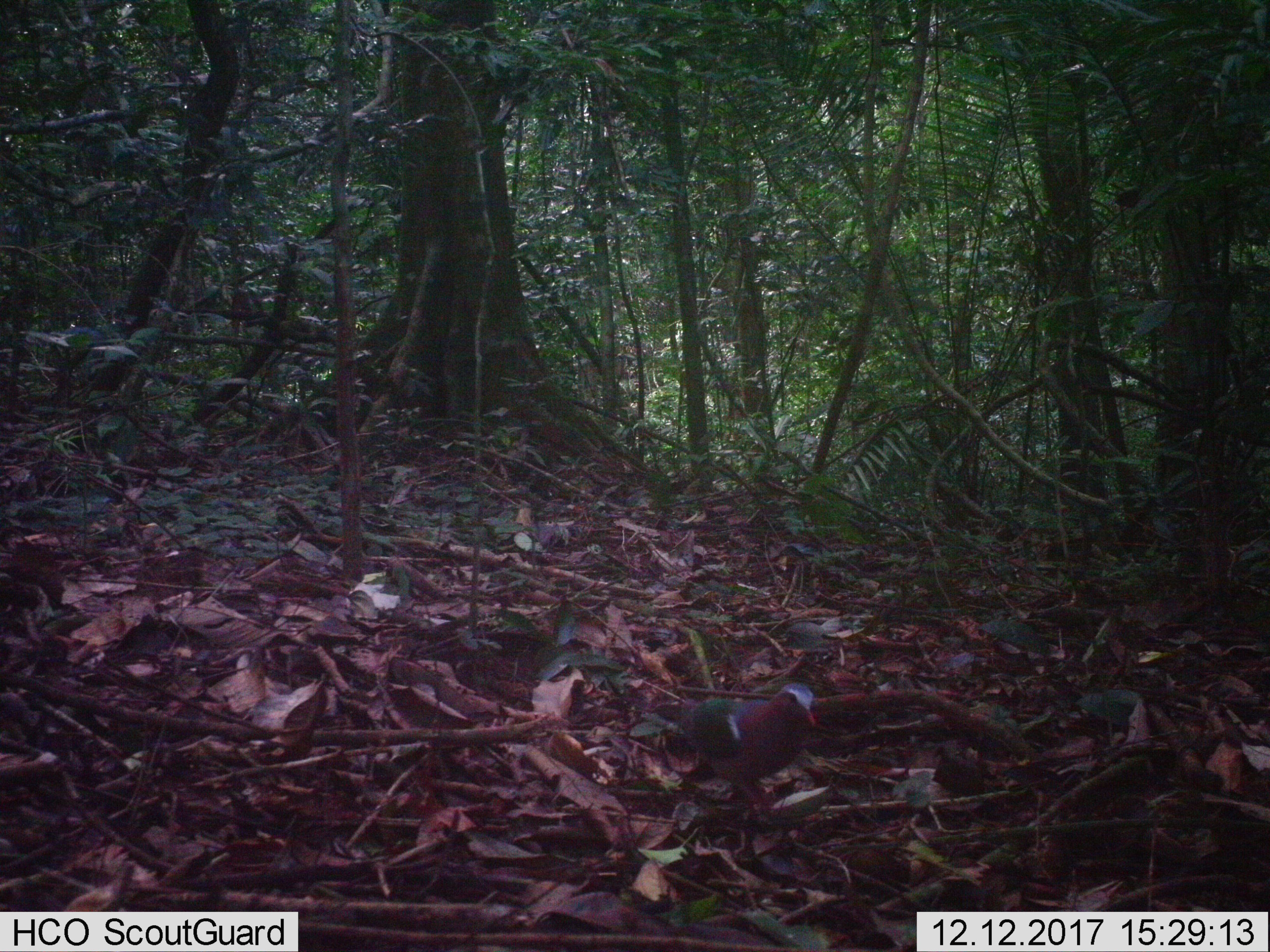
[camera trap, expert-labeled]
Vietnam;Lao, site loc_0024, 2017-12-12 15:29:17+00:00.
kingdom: Animalia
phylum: Chordata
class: Aves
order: Columbiformes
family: Columbidae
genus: Chalcophaps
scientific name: Chalcophaps indica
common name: emerald dove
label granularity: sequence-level